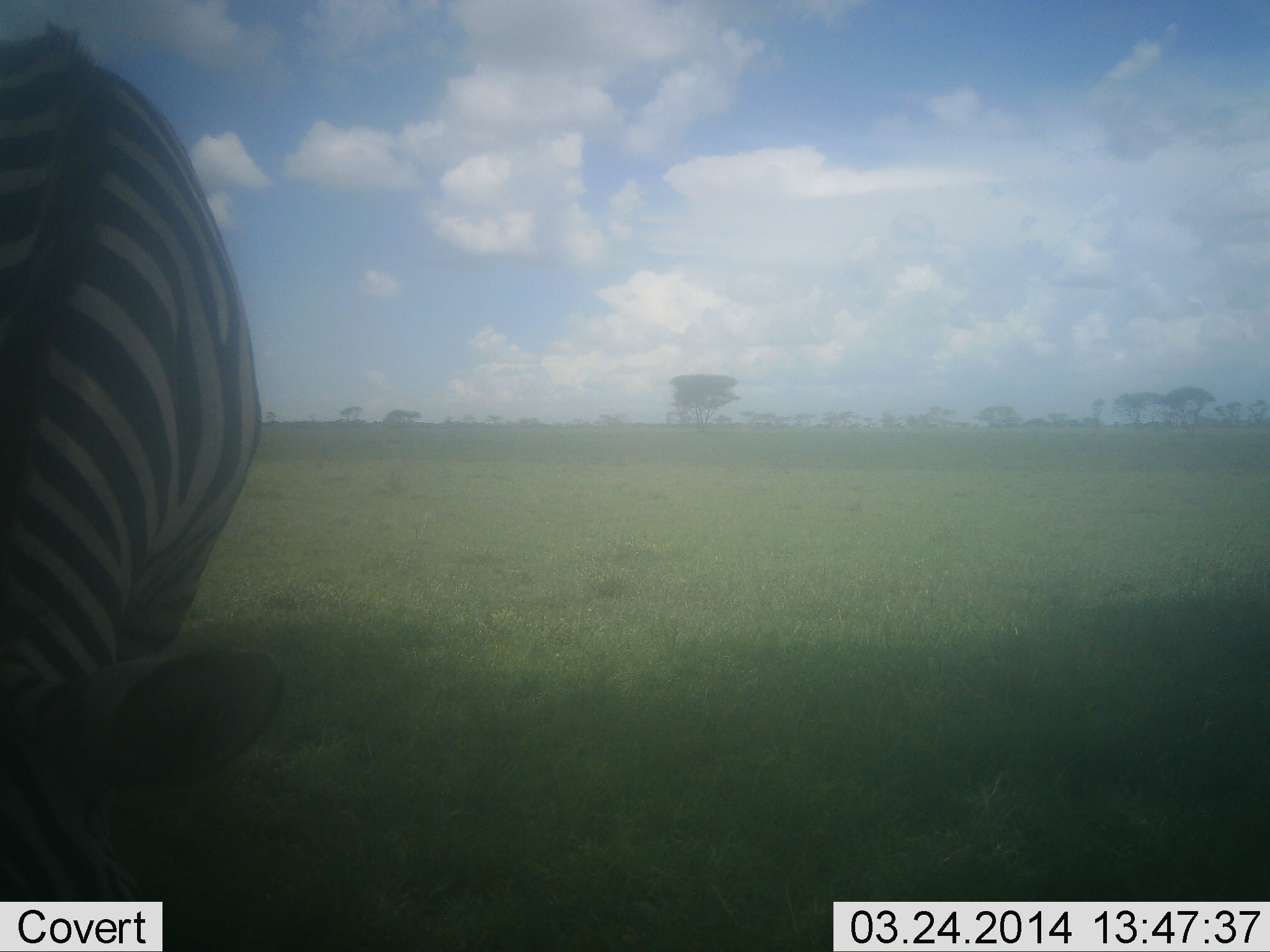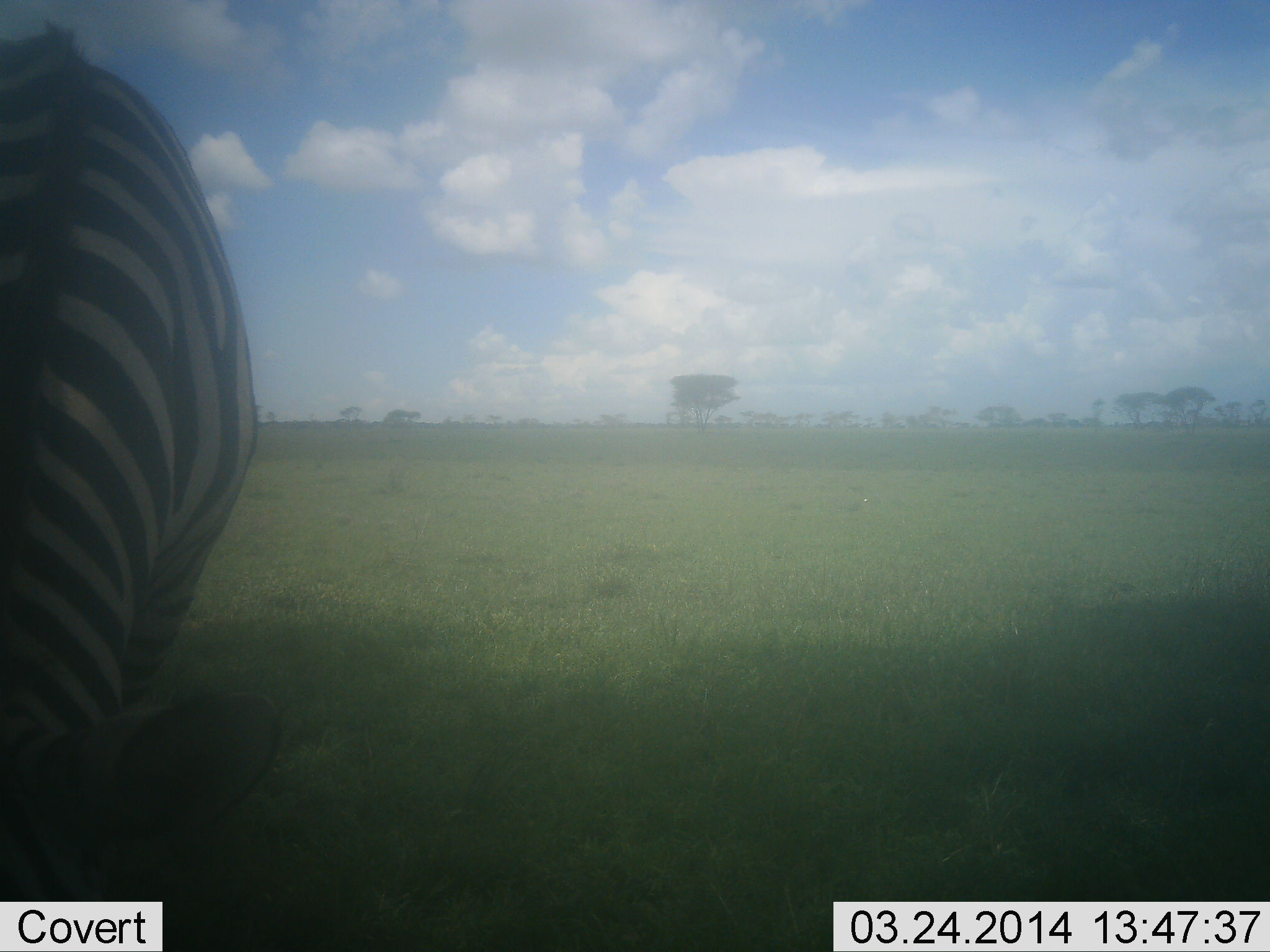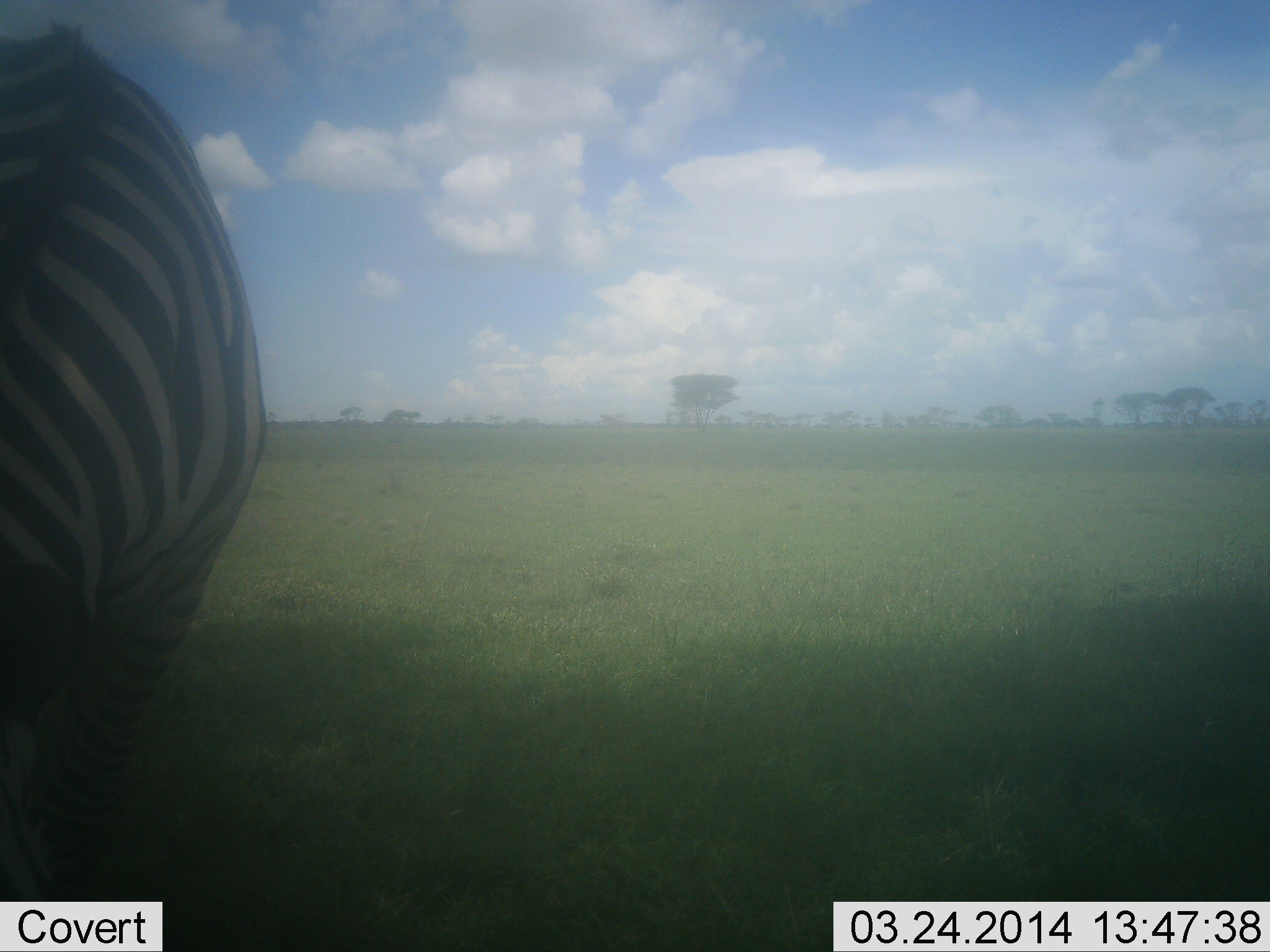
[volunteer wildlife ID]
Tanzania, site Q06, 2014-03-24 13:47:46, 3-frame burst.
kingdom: Animalia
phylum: Chordata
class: Mammalia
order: Perissodactyla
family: Equidae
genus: Equus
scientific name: Equus quagga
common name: plains zebra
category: zebra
Zebra (plains zebra) (Equus quagga), count 1. Behavior (volunteer vote fractions): standing 20%, resting 0%, moving 0%, interacting 0%. Young present (vote fraction): 0%. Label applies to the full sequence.